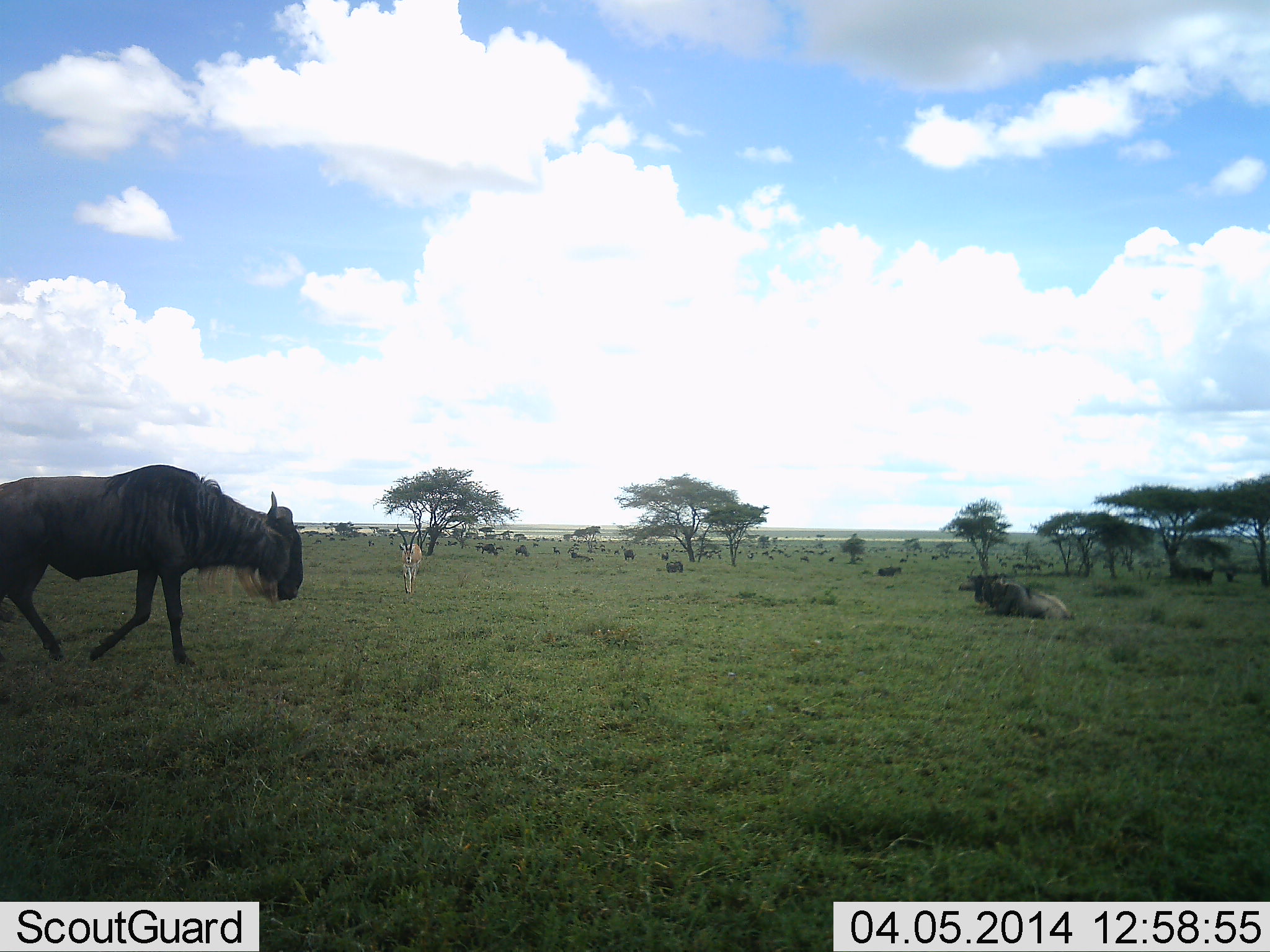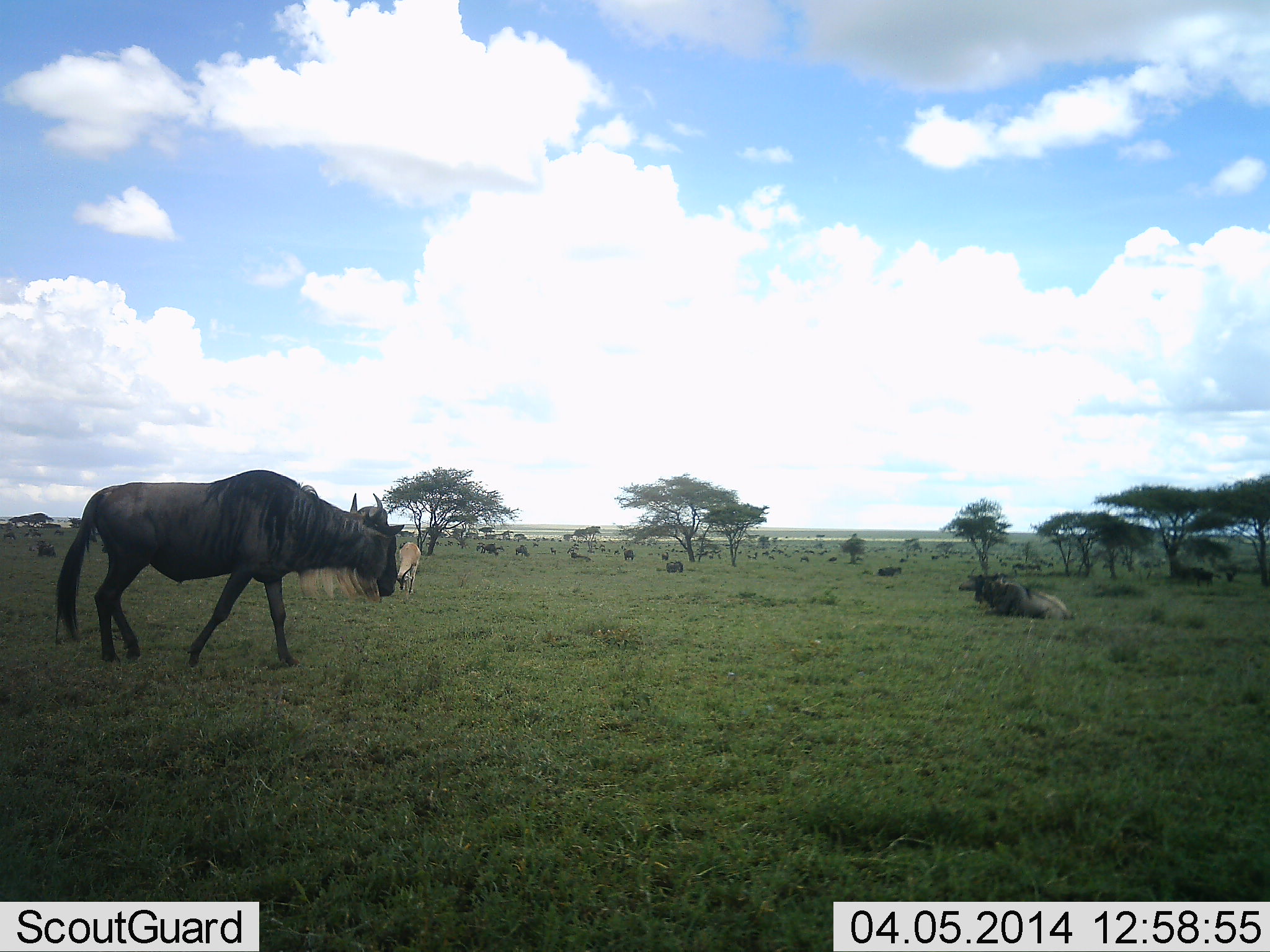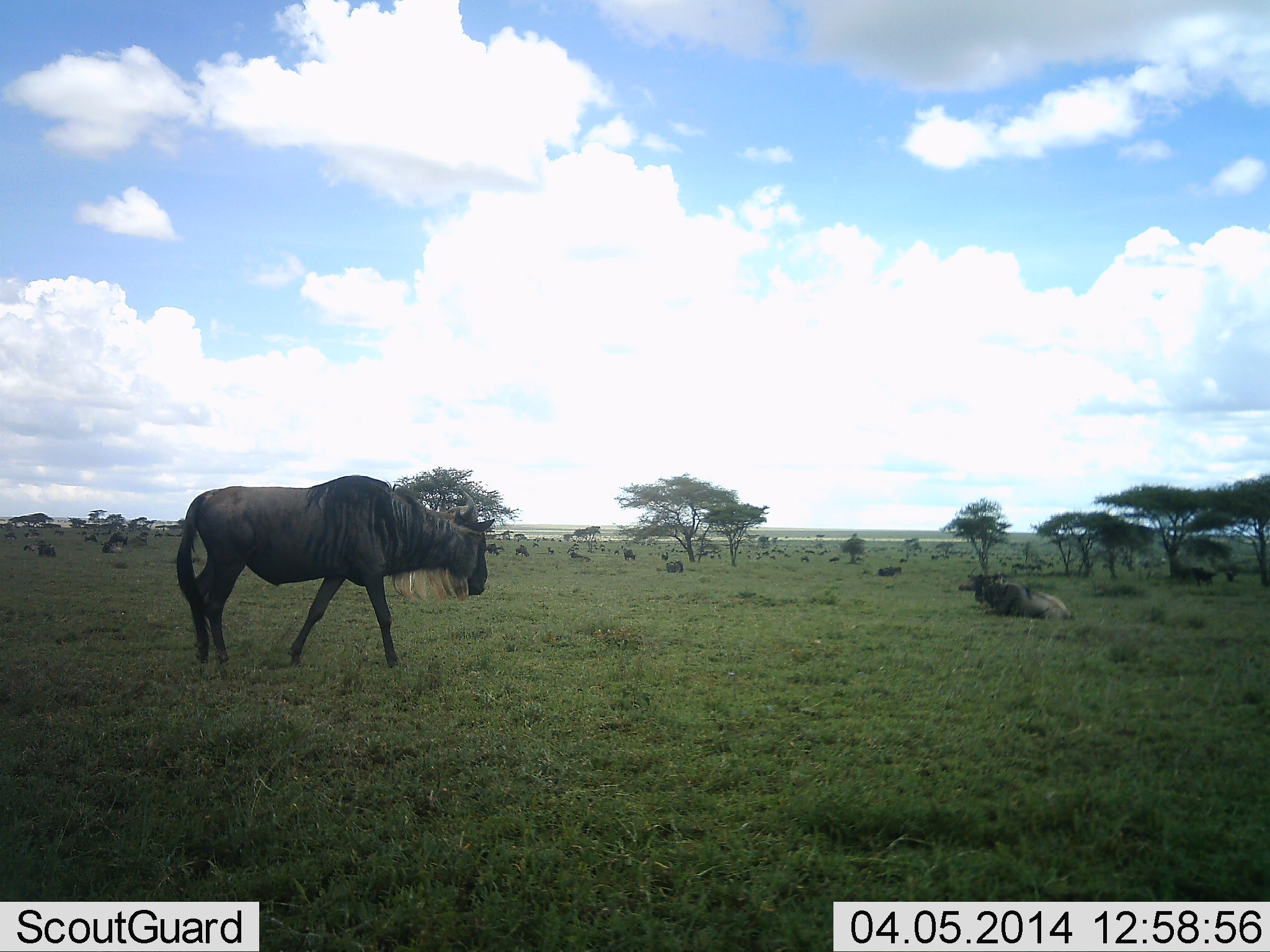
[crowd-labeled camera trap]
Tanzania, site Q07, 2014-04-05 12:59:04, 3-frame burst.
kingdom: Animalia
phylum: Chordata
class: Mammalia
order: Artiodactyla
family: Bovidae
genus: Nanger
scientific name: Nanger granti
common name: grant's gazelle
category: gazellegrants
Gazellegrants (grant's gazelle) (Nanger granti), count 1. Behavior (volunteer vote fractions): standing 43%, resting 0%, moving 29%, interacting 0%. Young present (vote fraction): 0%. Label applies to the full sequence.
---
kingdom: Animalia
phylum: Chordata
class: Mammalia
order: Artiodactyla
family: Bovidae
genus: Connochaetes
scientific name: Connochaetes taurinus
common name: blue wildebeest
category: wildebeest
Wildebeest (blue wildebeest) (Connochaetes taurinus), count 11-50. Behavior (volunteer vote fractions): standing 32%, resting 95%, moving 82%, interacting 0%. Young present (vote fraction): 0%. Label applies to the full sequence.